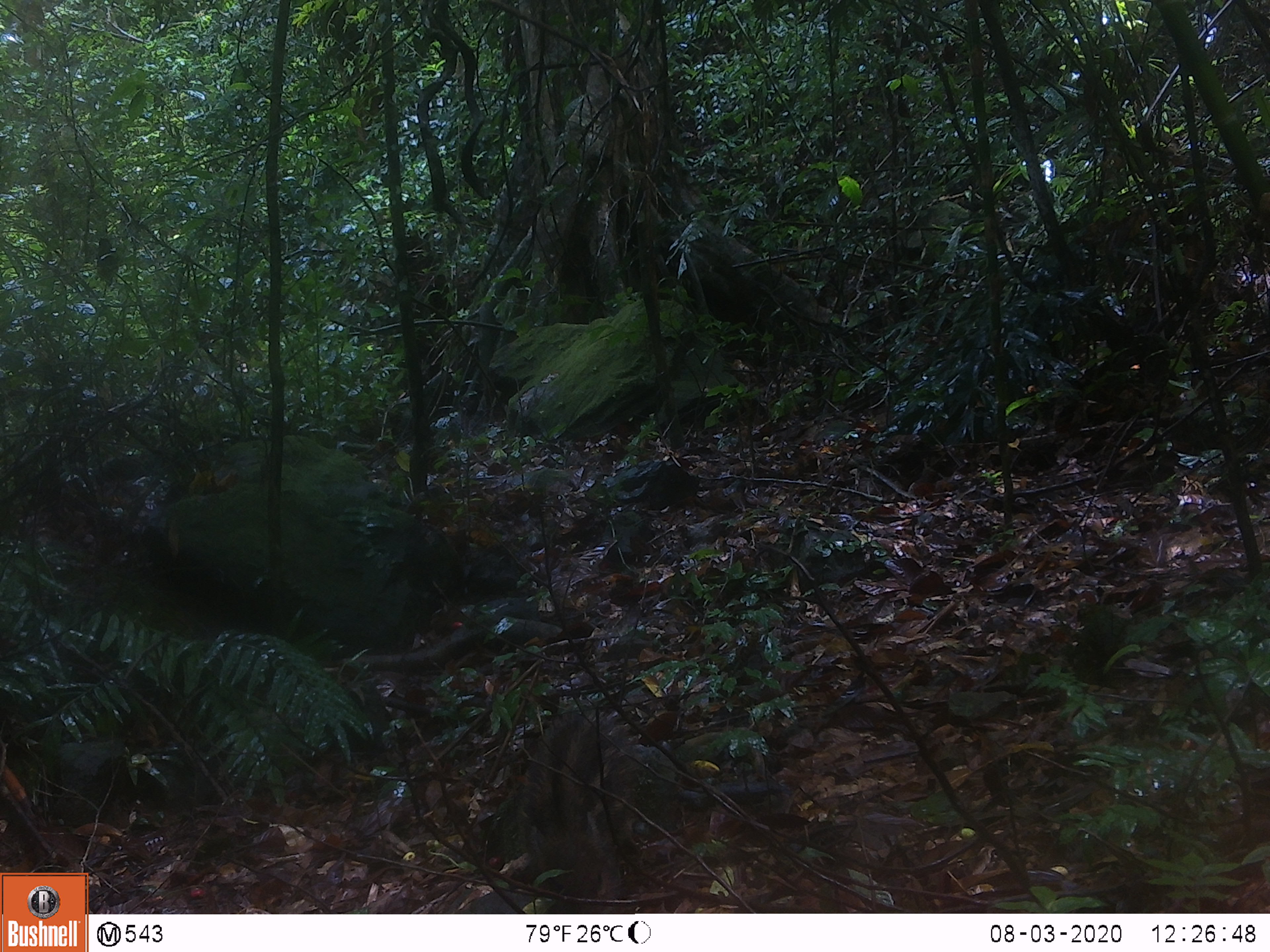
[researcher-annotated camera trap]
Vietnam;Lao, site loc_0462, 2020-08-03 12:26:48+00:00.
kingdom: Animalia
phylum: Chordata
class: Mammalia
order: Artiodactyla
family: Suidae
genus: Sus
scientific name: Sus scrofa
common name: eurasian wild pig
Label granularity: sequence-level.